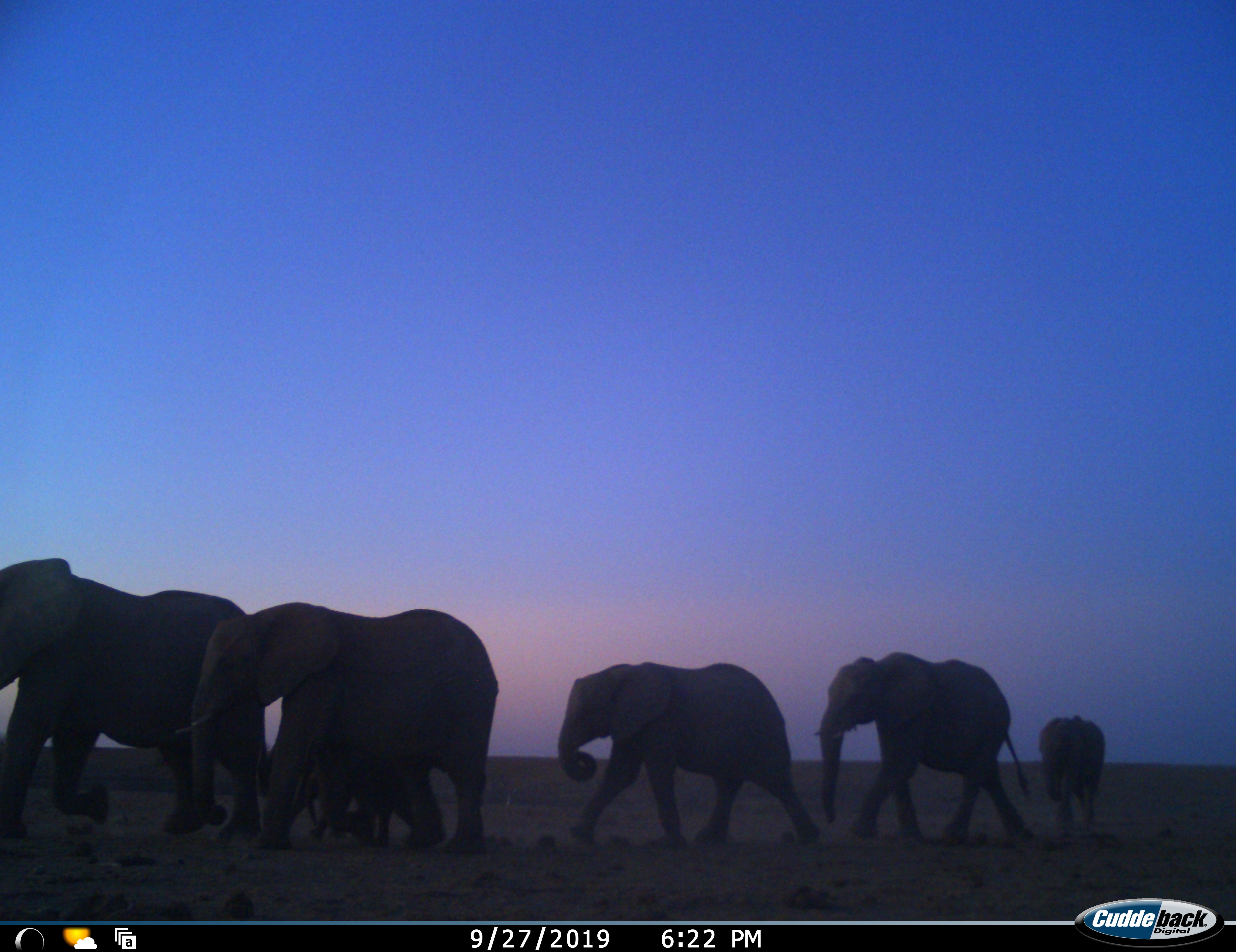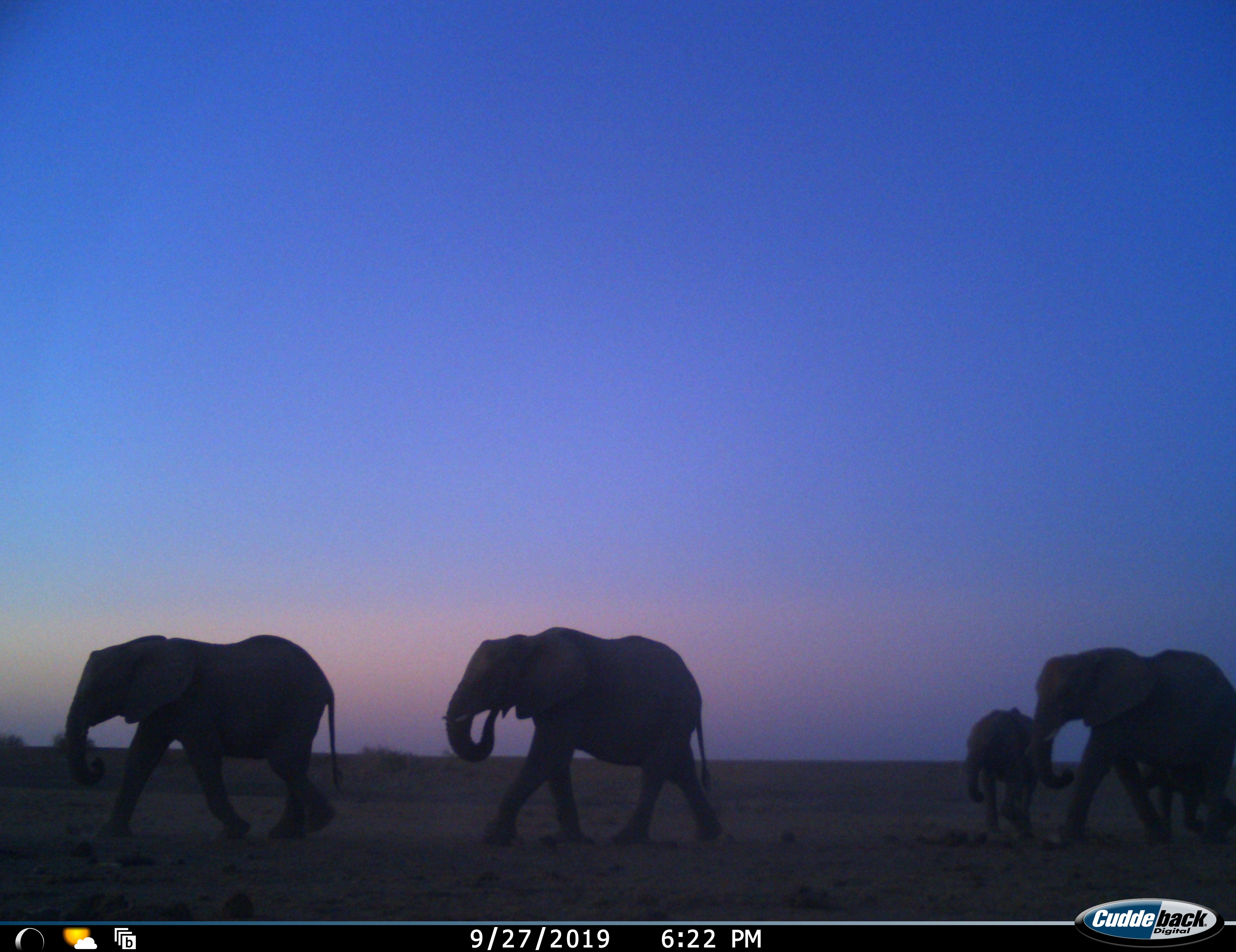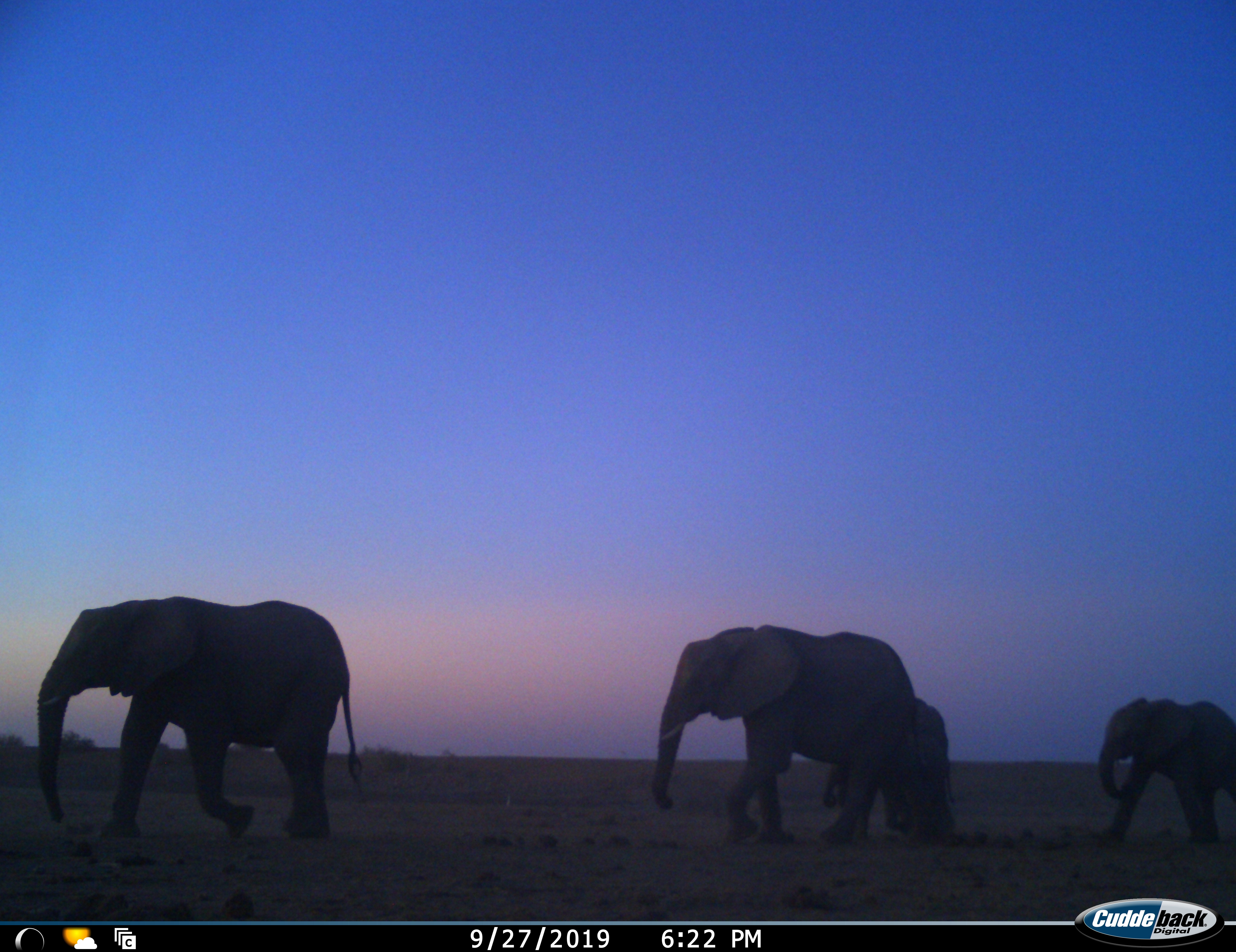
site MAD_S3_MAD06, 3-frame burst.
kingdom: Animalia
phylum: Chordata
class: Mammalia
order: Proboscidea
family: Elephantidae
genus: Loxodonta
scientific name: Loxodonta africana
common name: african bush elephant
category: elephant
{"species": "elephant (african bush elephant) (Loxodonta africana)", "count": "6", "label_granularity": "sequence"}